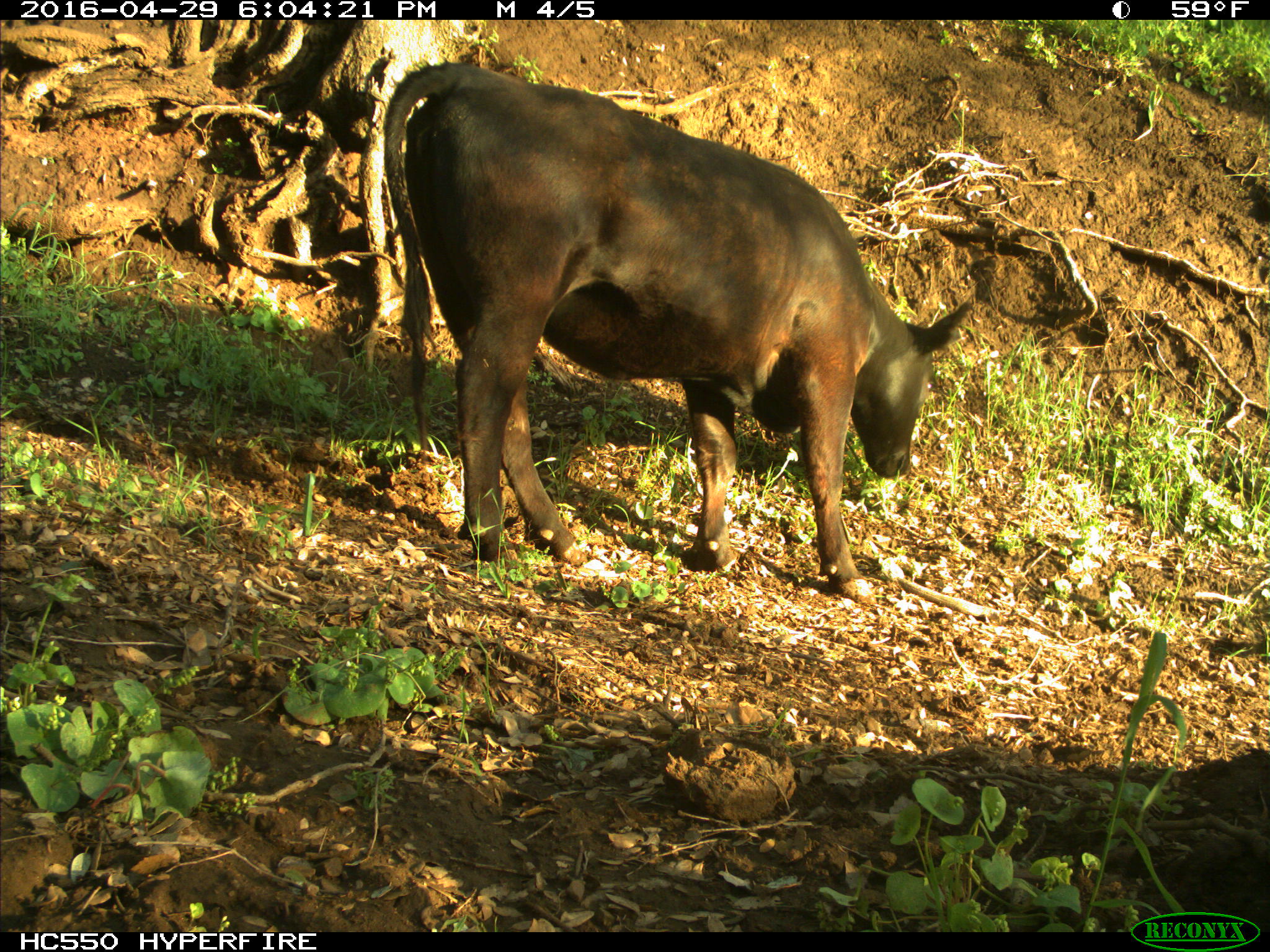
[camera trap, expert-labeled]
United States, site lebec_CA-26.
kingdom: Animalia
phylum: Chordata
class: Mammalia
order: Artiodactyla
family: Bovidae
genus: Bos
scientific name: Bos taurus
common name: domestic cow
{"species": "Bos taurus (domestic cow)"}